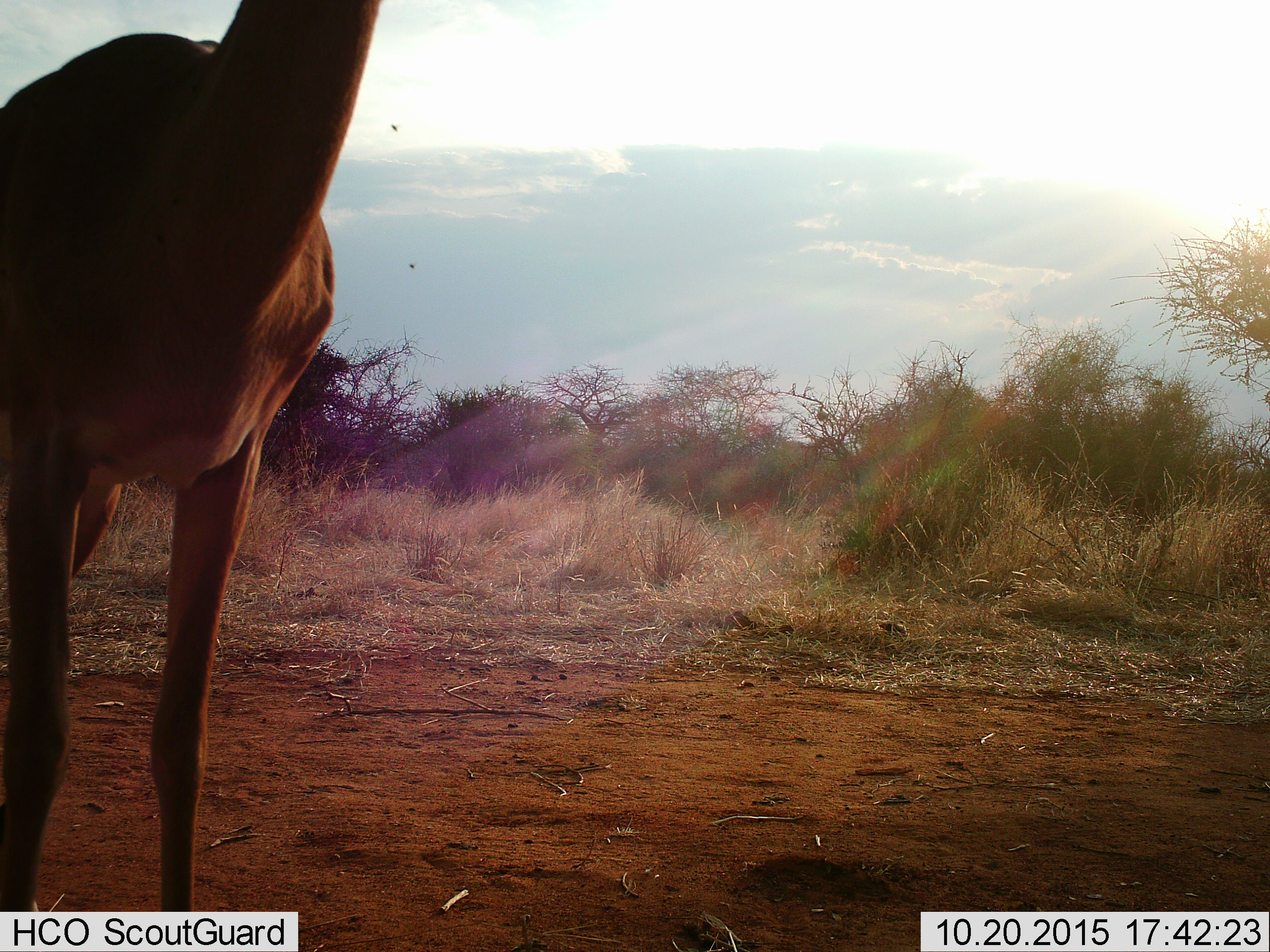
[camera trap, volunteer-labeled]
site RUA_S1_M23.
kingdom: Animalia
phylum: Chordata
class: Mammalia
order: Artiodactyla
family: Bovidae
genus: Aepyceros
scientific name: Aepyceros melampus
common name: impala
Impala (Aepyceros melampus), count 1. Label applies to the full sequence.